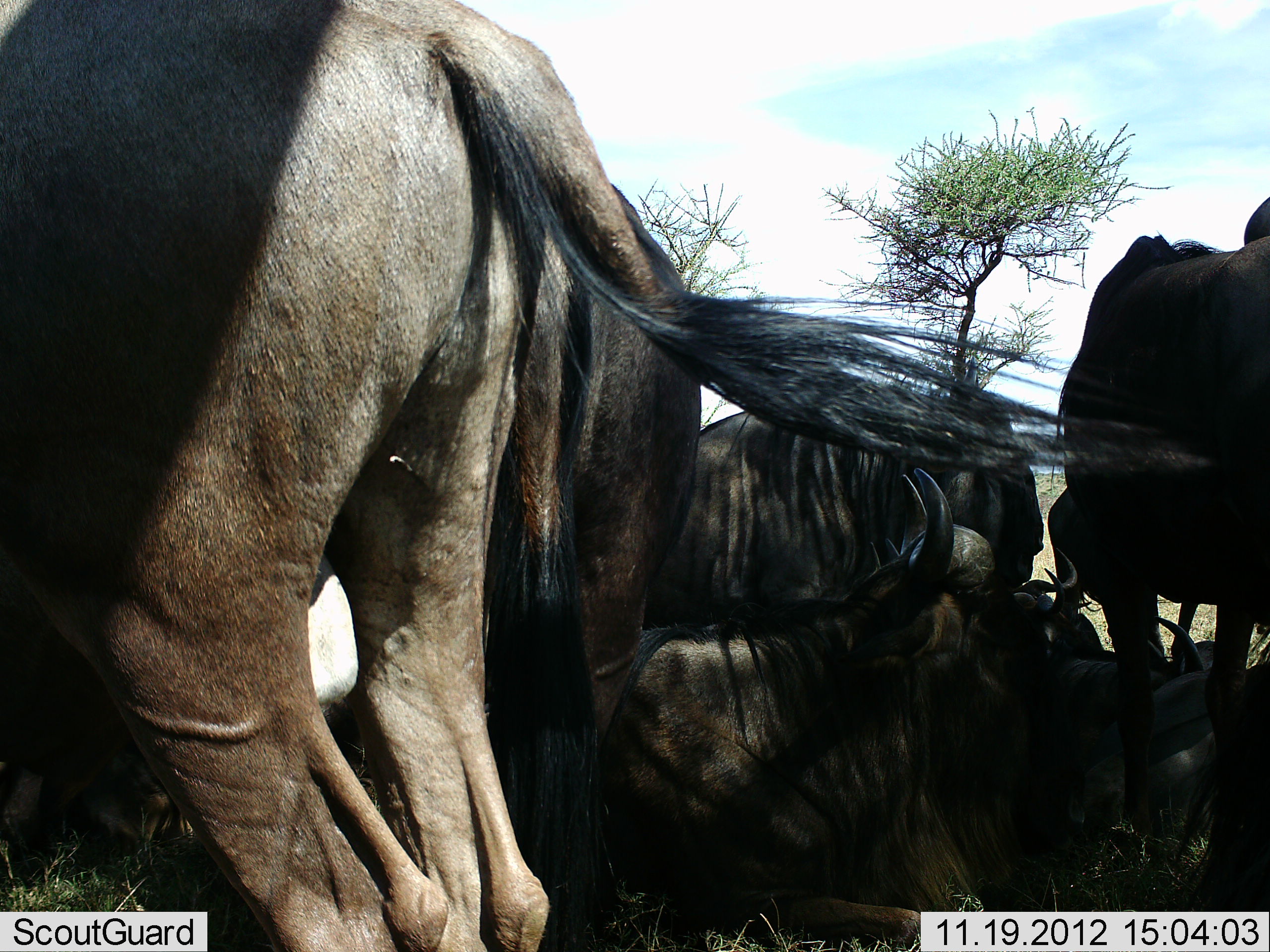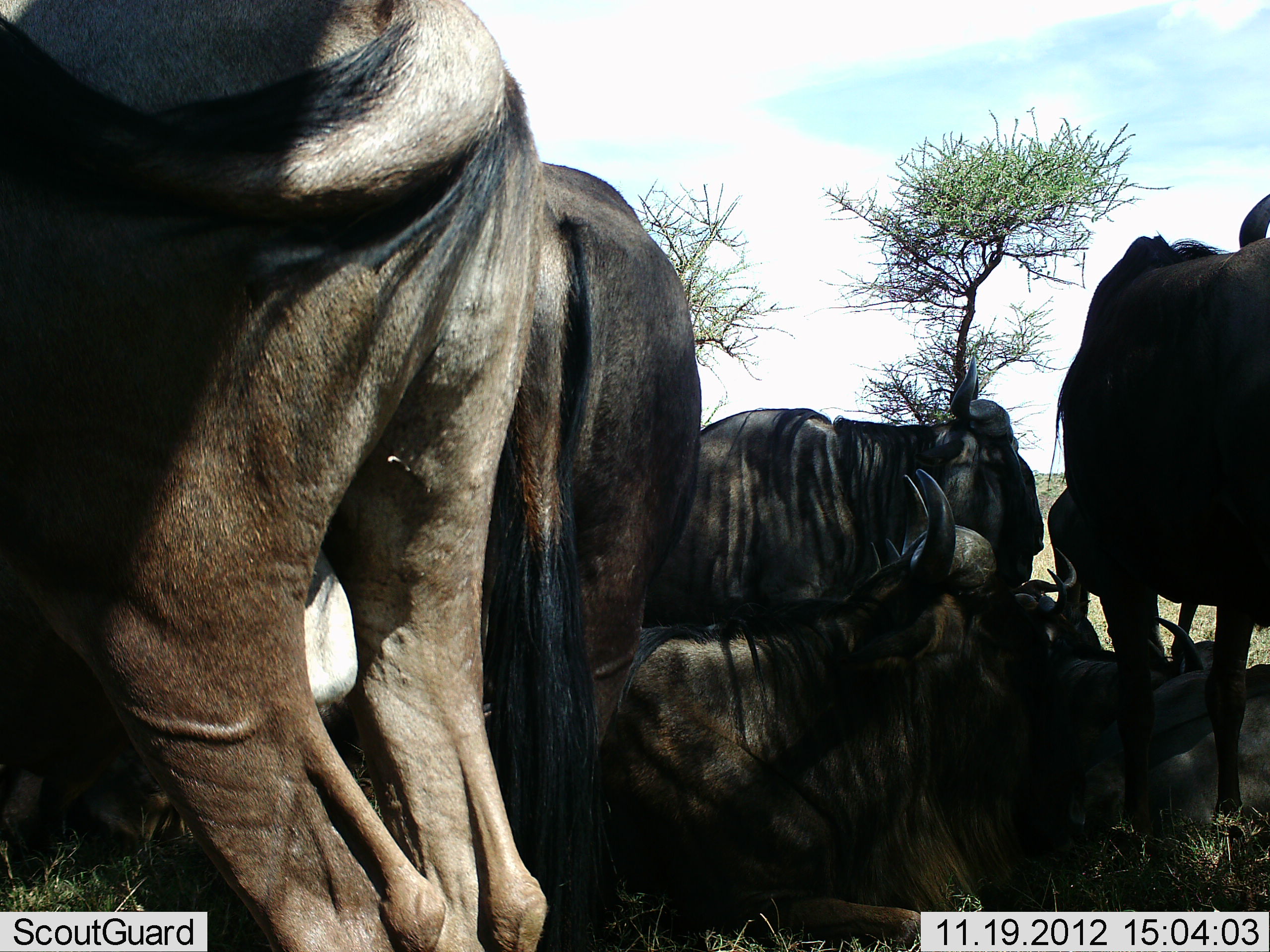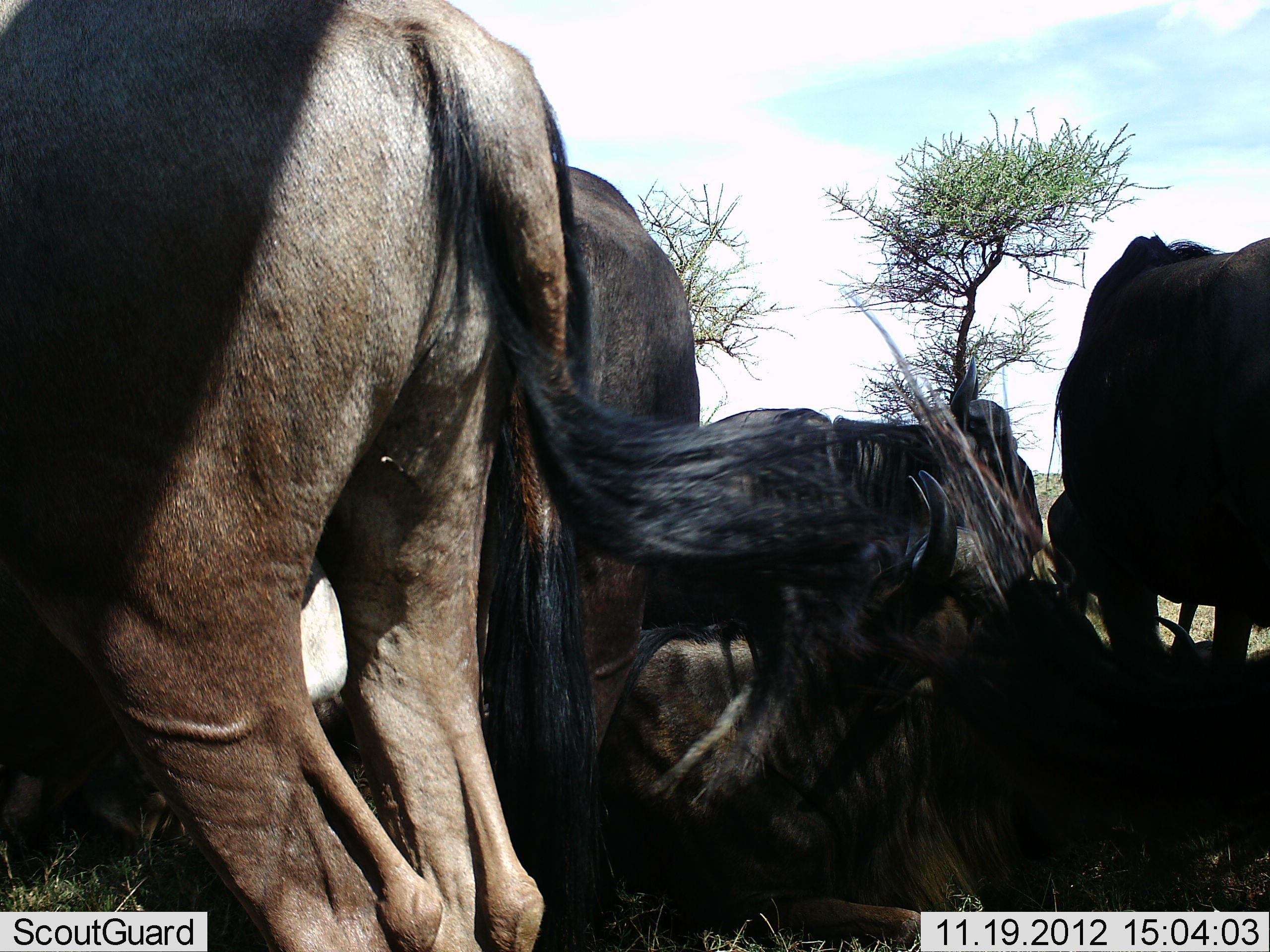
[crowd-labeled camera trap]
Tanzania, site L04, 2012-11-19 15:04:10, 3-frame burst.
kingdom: Animalia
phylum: Chordata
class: Mammalia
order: Artiodactyla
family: Bovidae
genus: Connochaetes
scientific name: Connochaetes taurinus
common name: blue wildebeest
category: wildebeest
Wildebeest (blue wildebeest) (Connochaetes taurinus), count 8. Behavior (volunteer vote fractions): standing 80%, resting 80%, moving 0%, interacting 10%. Young present (vote fraction): 0%. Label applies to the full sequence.